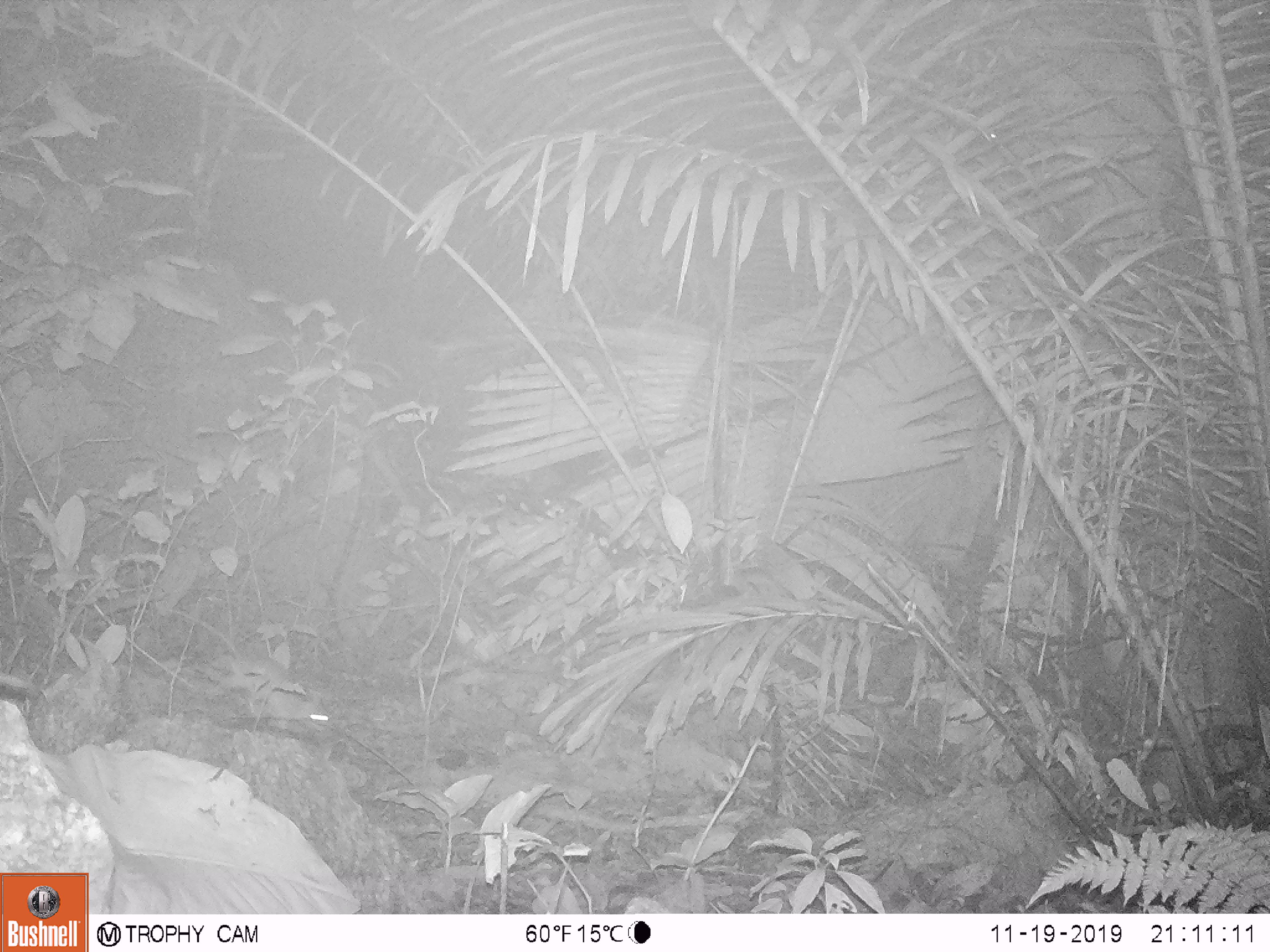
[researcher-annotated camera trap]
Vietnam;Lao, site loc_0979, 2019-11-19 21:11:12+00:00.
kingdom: Animalia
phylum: Chordata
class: Mammalia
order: Rodentia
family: Muridae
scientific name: Muridae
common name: old-world mice and rats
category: unidentified murid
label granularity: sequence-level